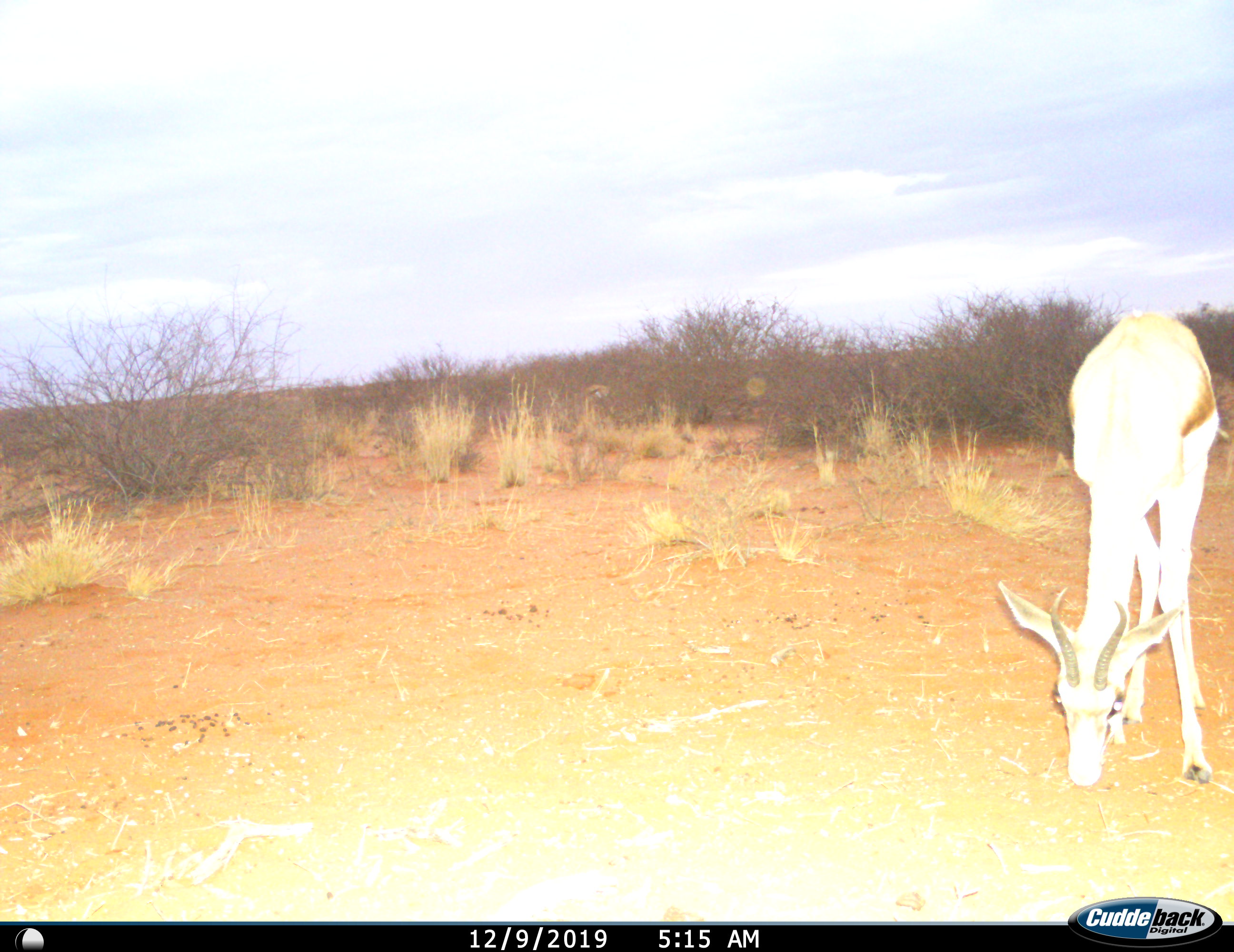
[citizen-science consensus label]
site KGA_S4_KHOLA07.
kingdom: Animalia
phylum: Chordata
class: Mammalia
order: Artiodactyla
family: Bovidae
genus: Antidorcas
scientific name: Antidorcas marsupialis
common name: springbok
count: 1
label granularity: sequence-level